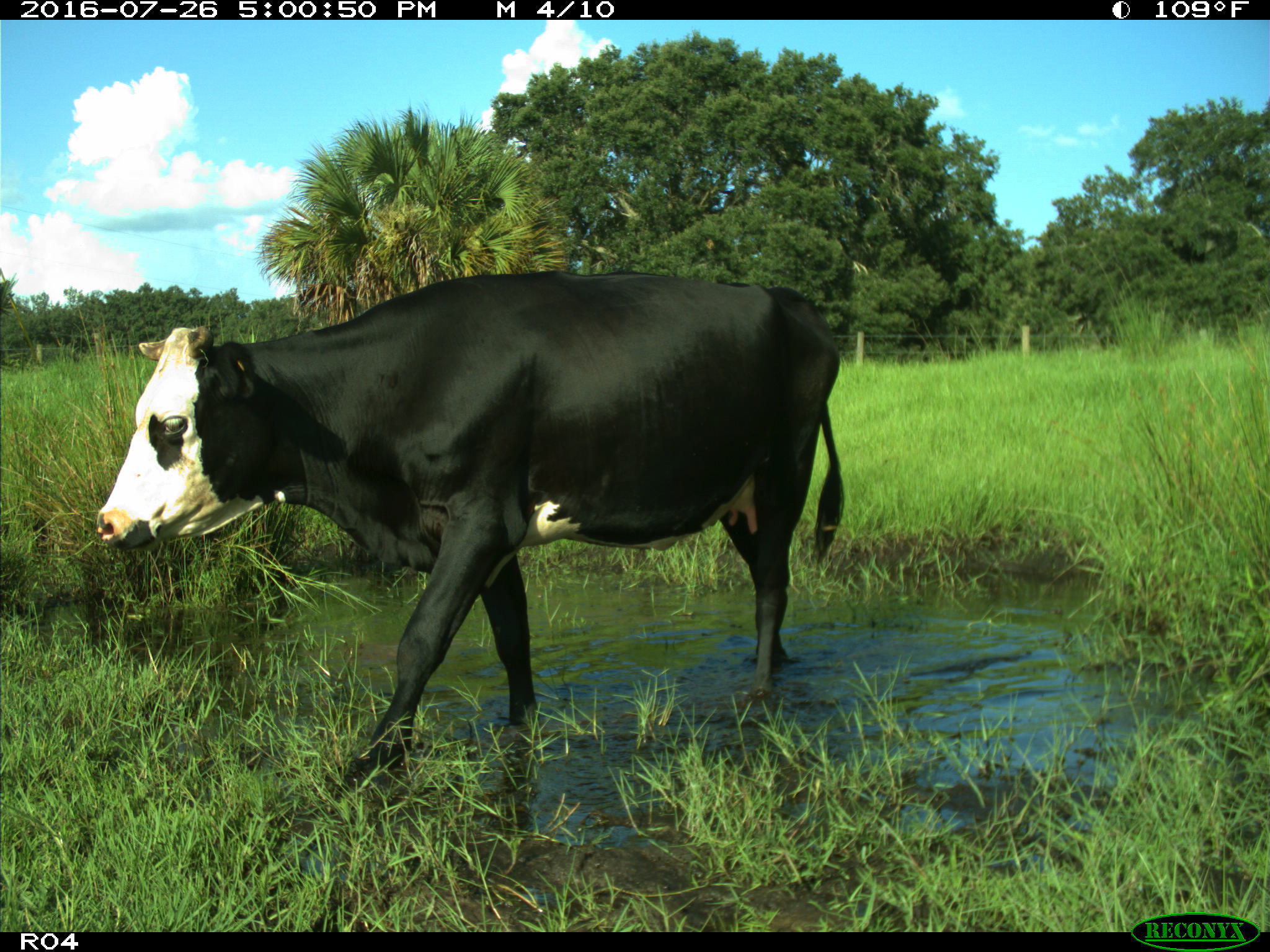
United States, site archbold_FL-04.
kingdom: Animalia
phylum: Chordata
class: Mammalia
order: Artiodactyla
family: Bovidae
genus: Bos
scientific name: Bos taurus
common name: domestic cow